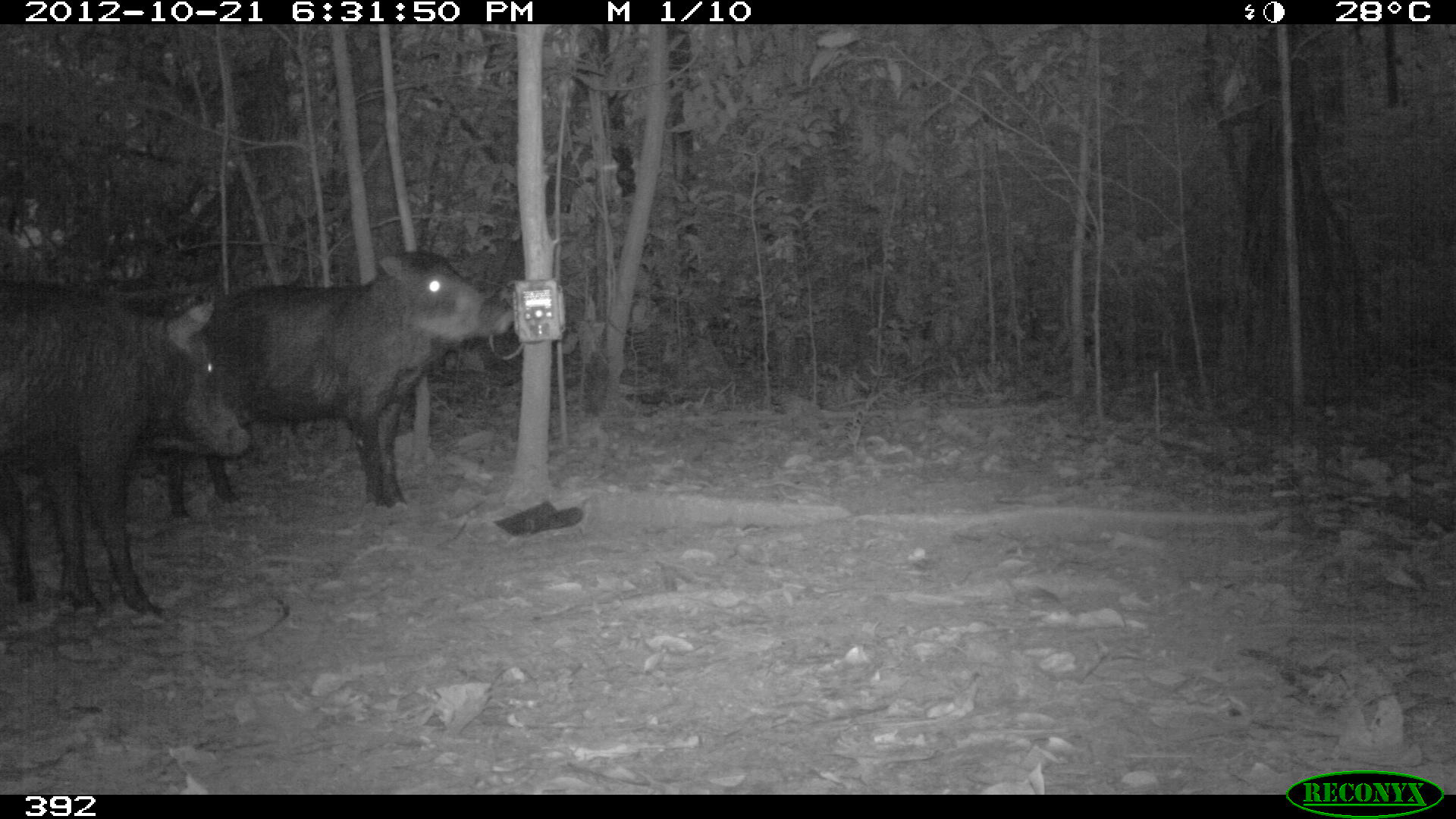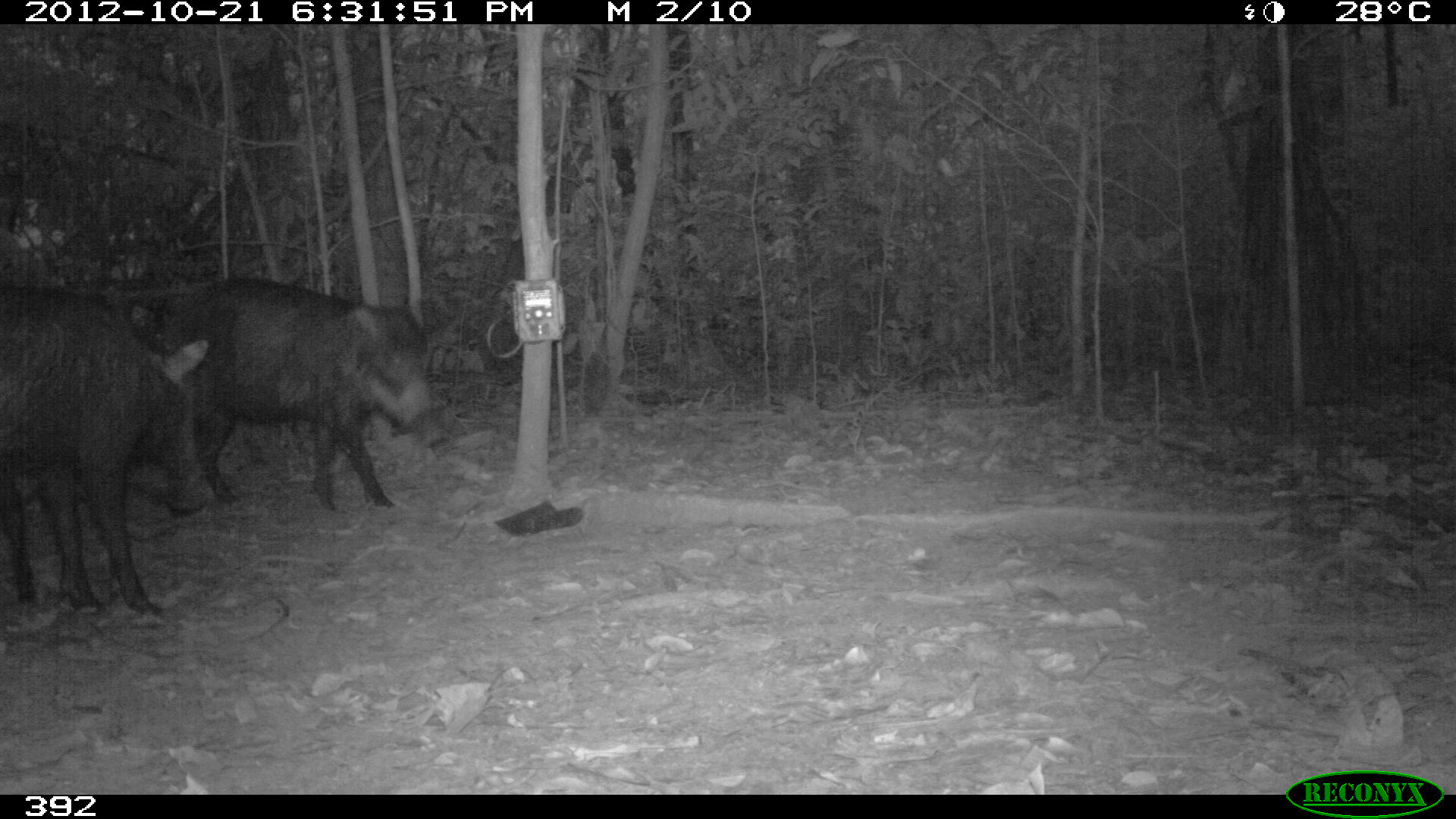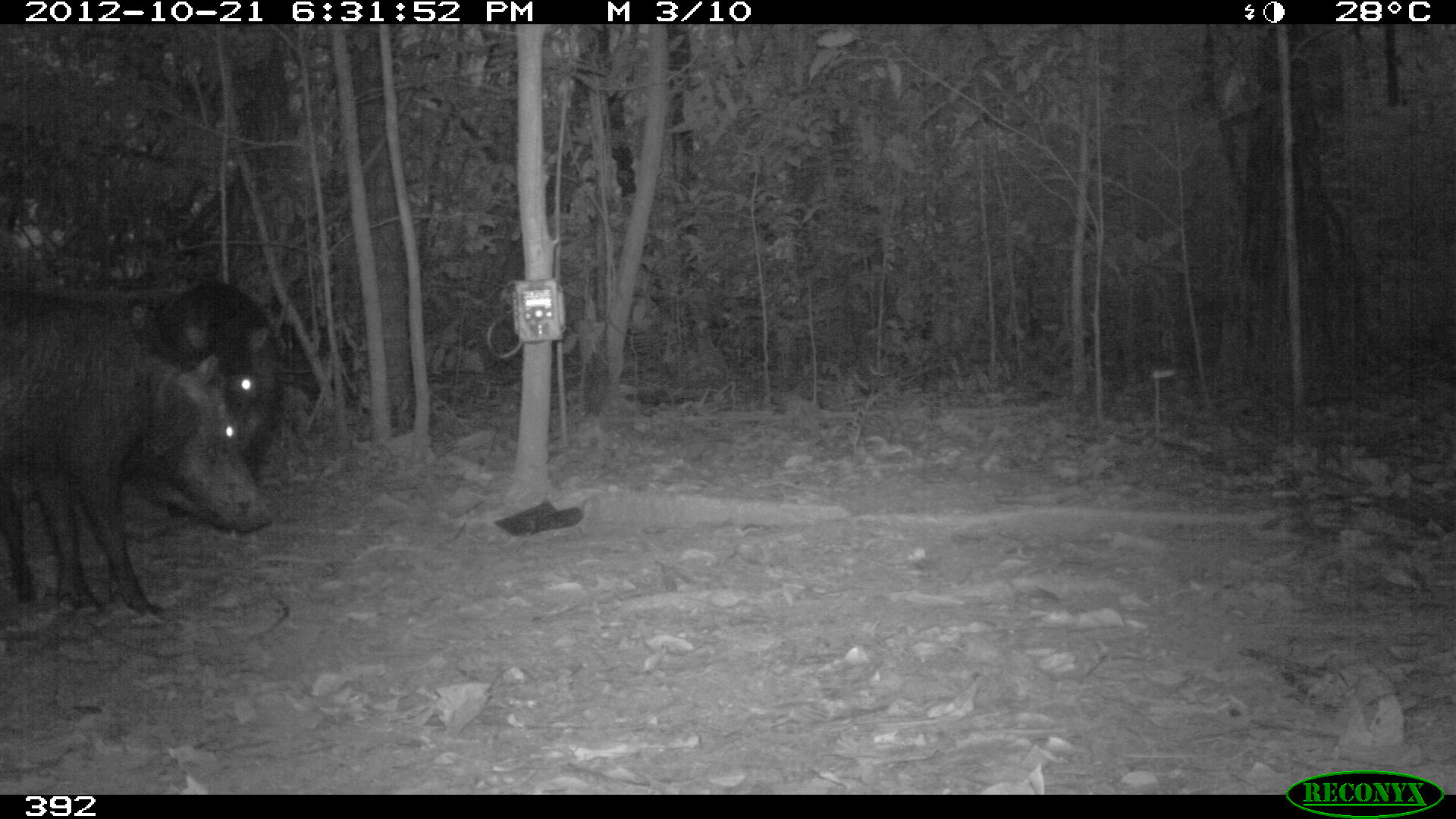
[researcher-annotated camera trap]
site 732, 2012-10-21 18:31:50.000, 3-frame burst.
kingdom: Animalia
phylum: Chordata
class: Mammalia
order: Artiodactyla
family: Tayassuidae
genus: Tayassu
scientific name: Tayassu pecari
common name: white-lipped peccary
Tayassu pecari (white-lipped peccary).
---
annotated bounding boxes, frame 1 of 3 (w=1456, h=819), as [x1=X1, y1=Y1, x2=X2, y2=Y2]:
tayassu pecari: [x1=152, y1=248, x2=516, y2=517]; [x1=0, y1=280, x2=251, y2=615]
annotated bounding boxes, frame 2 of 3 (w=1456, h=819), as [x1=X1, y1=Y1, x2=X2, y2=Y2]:
tayassu pecari: [x1=0, y1=282, x2=220, y2=616]; [x1=151, y1=272, x2=443, y2=510]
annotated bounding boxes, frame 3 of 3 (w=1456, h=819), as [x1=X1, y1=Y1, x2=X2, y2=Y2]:
tayassu pecari: [x1=0, y1=286, x2=272, y2=616]; [x1=127, y1=280, x2=282, y2=529]